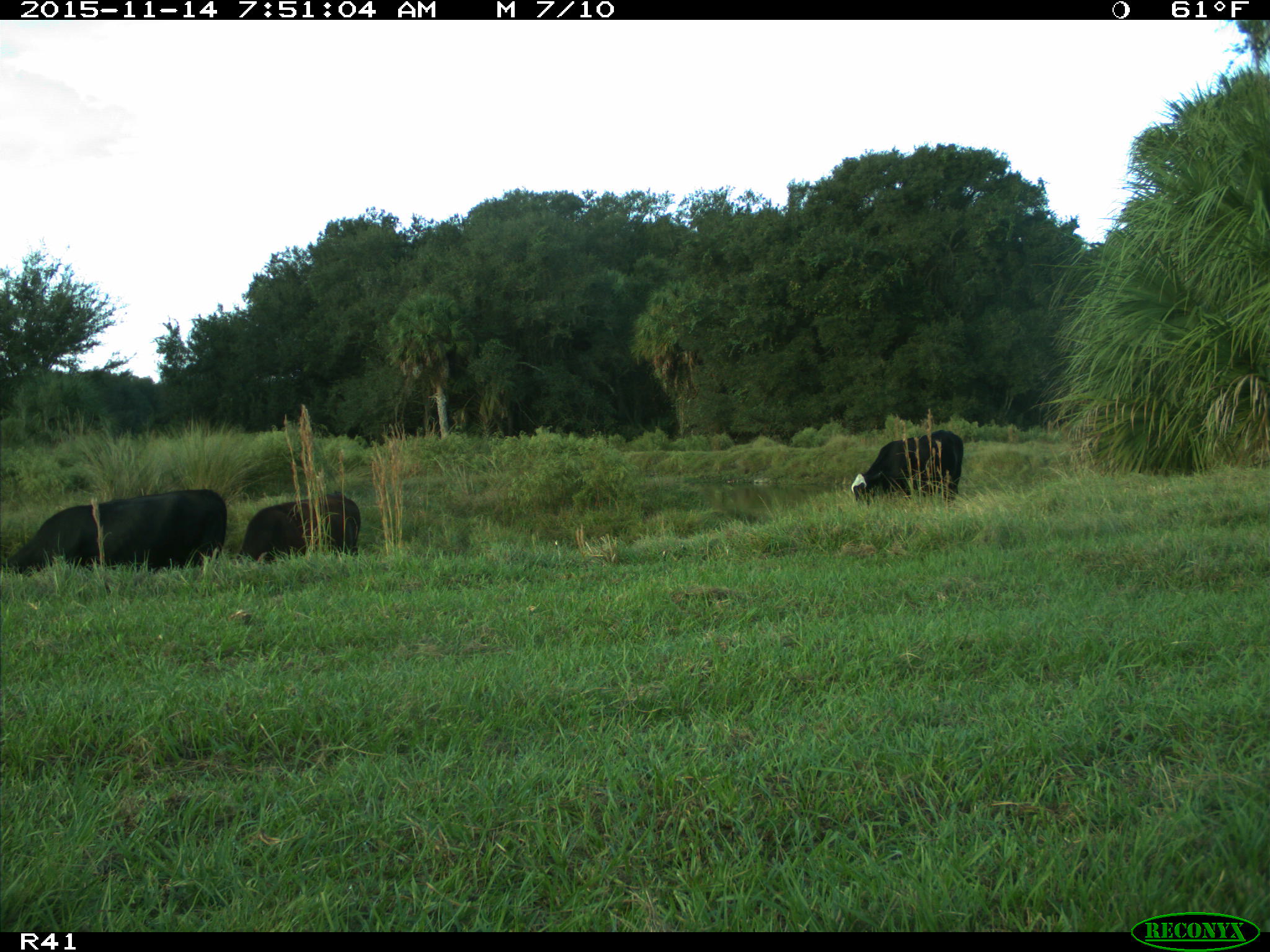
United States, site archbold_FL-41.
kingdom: Animalia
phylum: Chordata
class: Mammalia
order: Artiodactyla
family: Bovidae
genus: Bos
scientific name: Bos taurus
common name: domestic cow